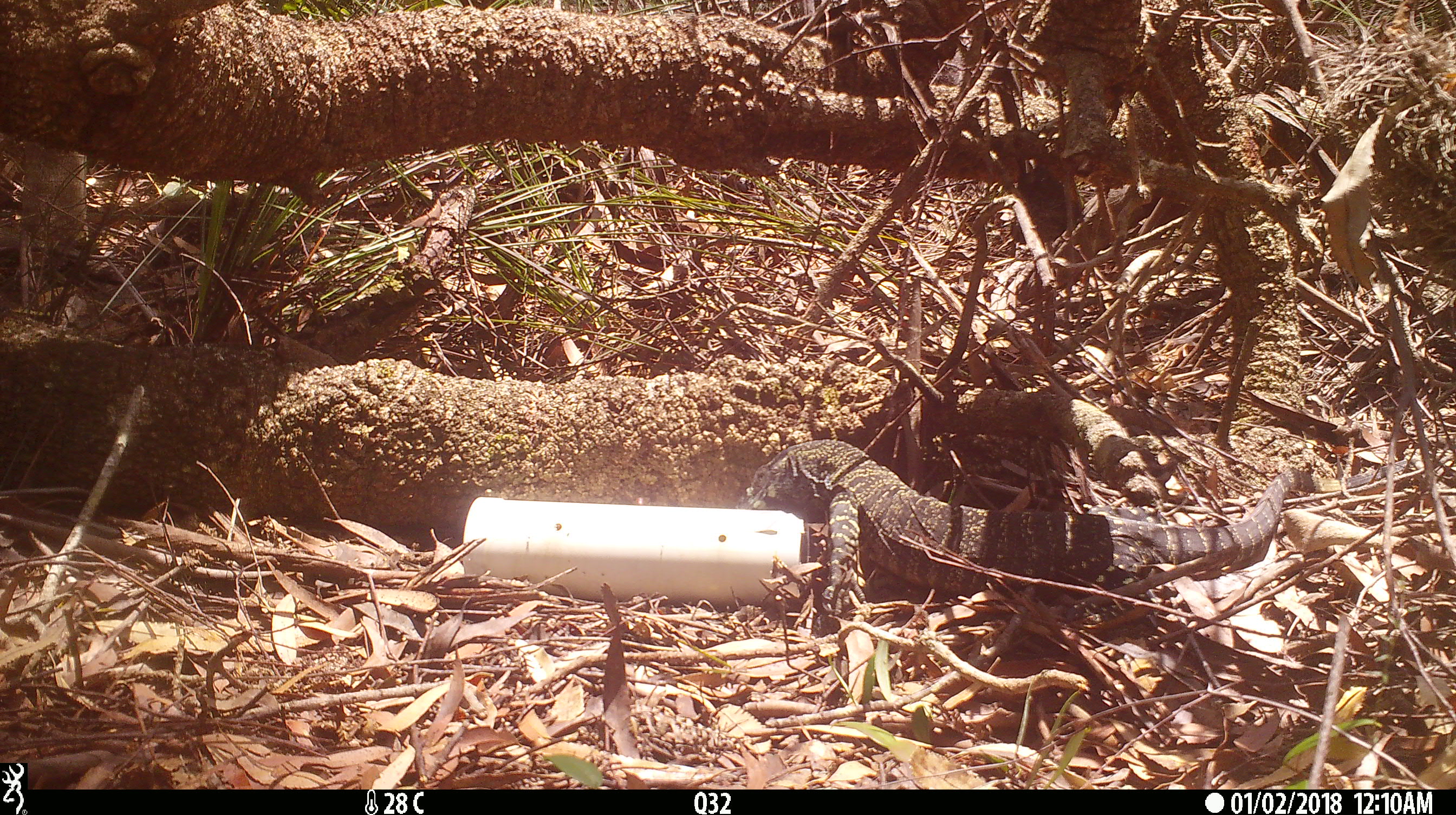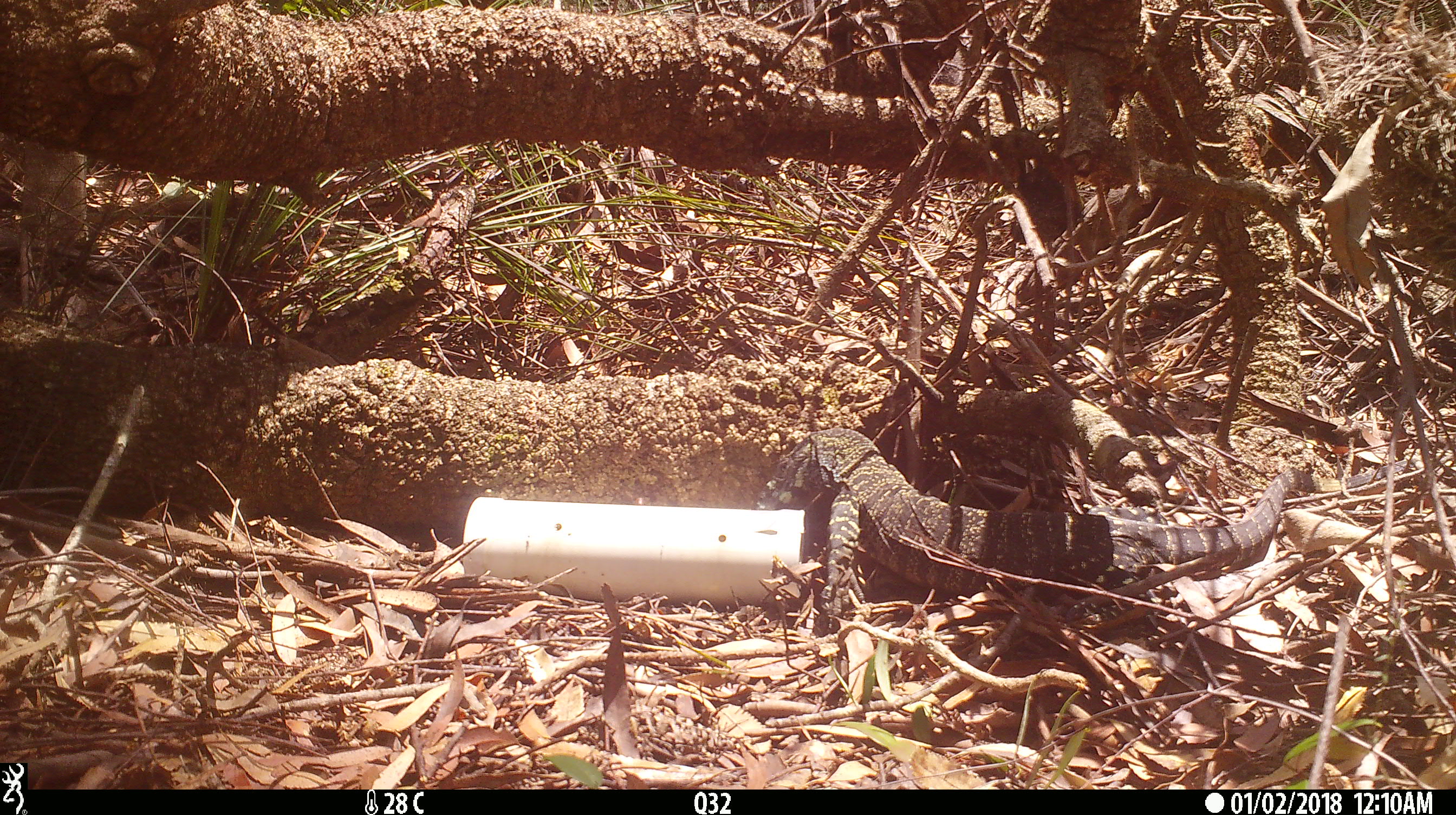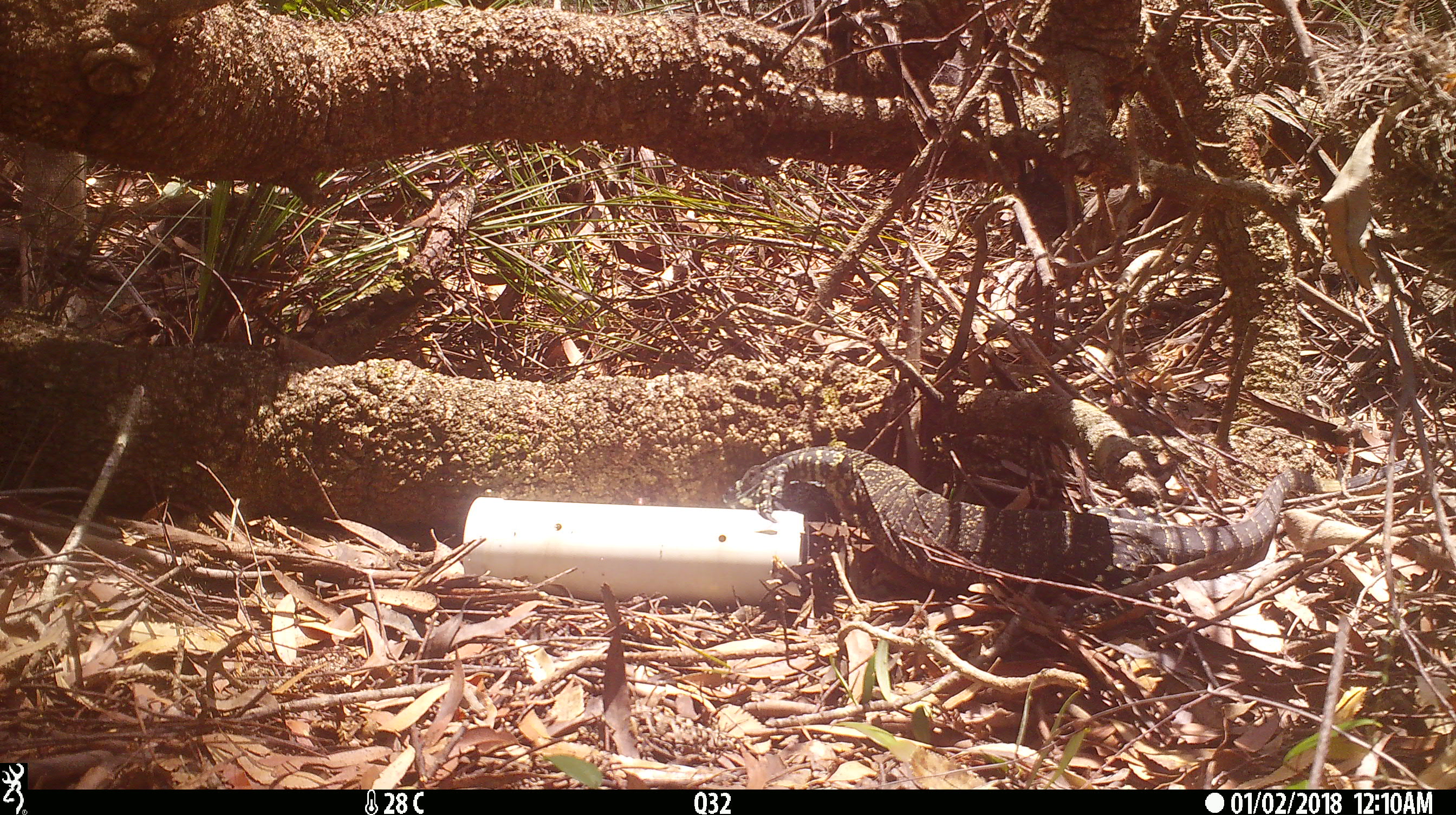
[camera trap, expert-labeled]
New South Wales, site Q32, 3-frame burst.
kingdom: Animalia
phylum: Chordata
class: Reptilia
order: Squamata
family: Varanidae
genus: Varanus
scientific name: Varanus varius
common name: lace monitor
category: goanna